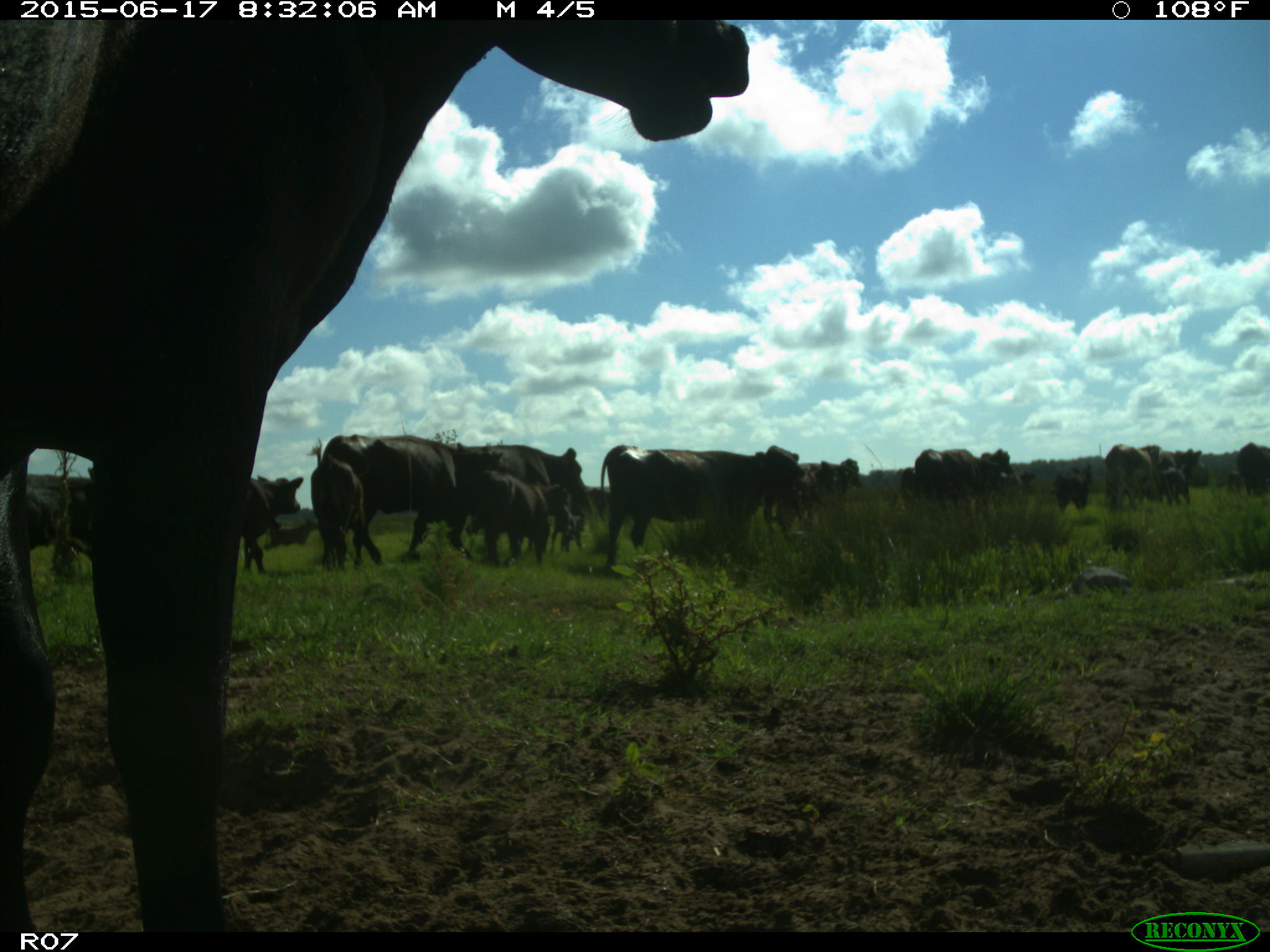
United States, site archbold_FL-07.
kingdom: Animalia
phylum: Chordata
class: Mammalia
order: Artiodactyla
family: Bovidae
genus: Bos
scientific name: Bos taurus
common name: domestic cow